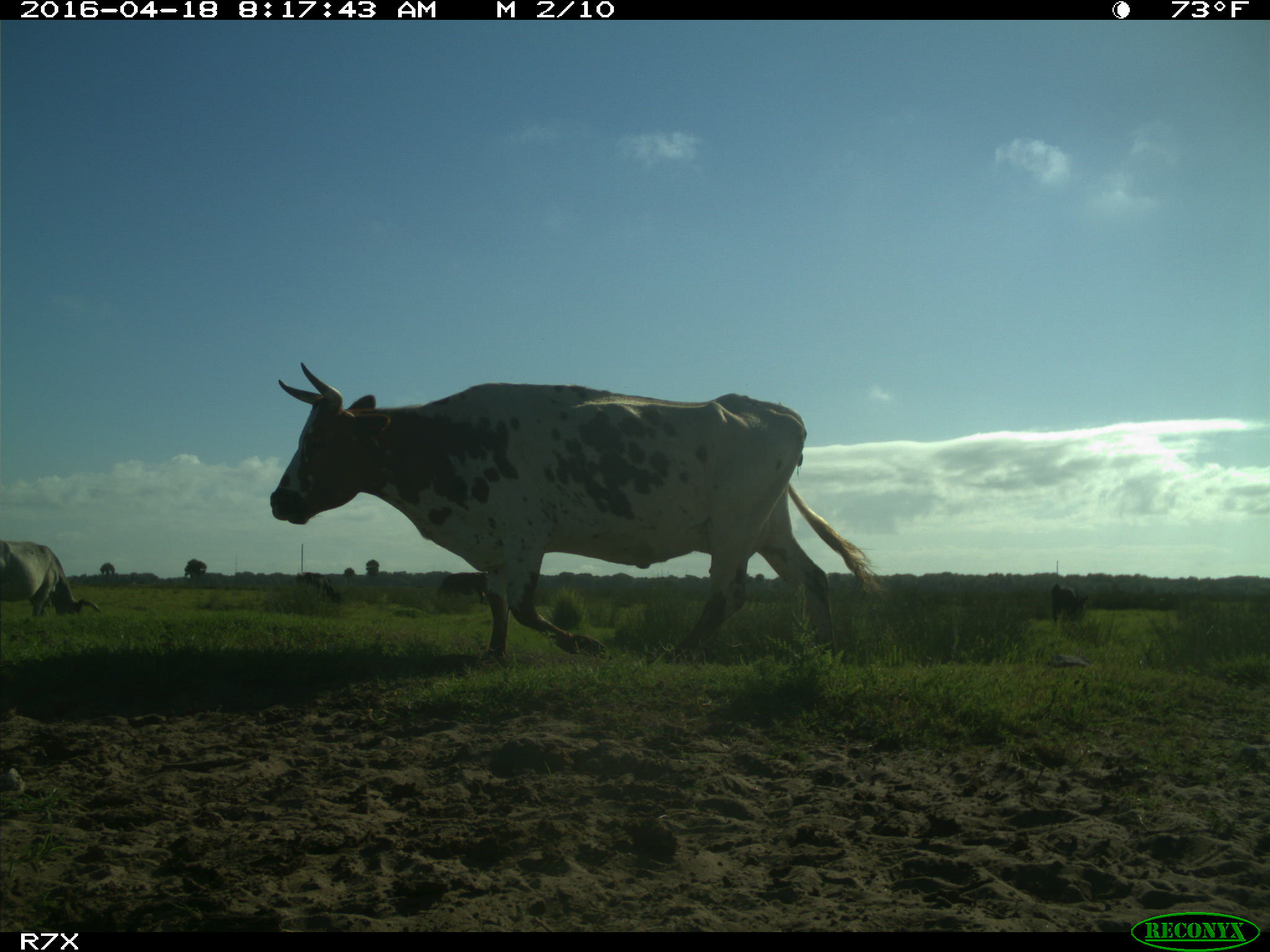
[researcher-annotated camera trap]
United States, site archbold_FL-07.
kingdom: Animalia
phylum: Chordata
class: Mammalia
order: Artiodactyla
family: Bovidae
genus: Bos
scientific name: Bos taurus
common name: domestic cow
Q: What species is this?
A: Bos taurus (domestic cow).